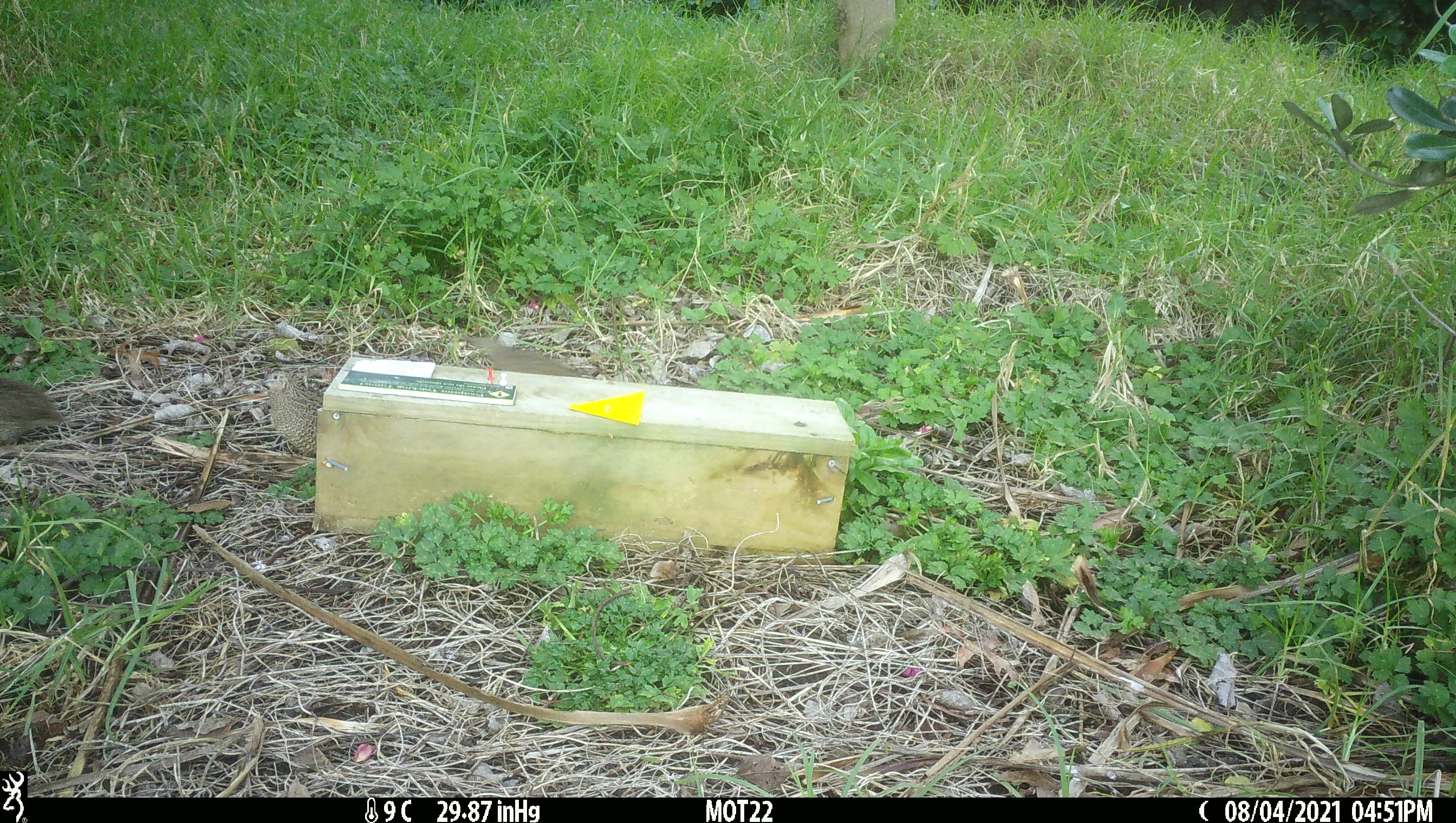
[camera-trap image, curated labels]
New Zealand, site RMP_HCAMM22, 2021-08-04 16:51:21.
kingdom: Animalia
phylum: Chordata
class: Aves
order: Galliformes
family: Phasianidae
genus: Synoicus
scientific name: Synoicus ypsilophorus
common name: brown quail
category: quail brown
Quail brown (brown quail) (Synoicus ypsilophorus).